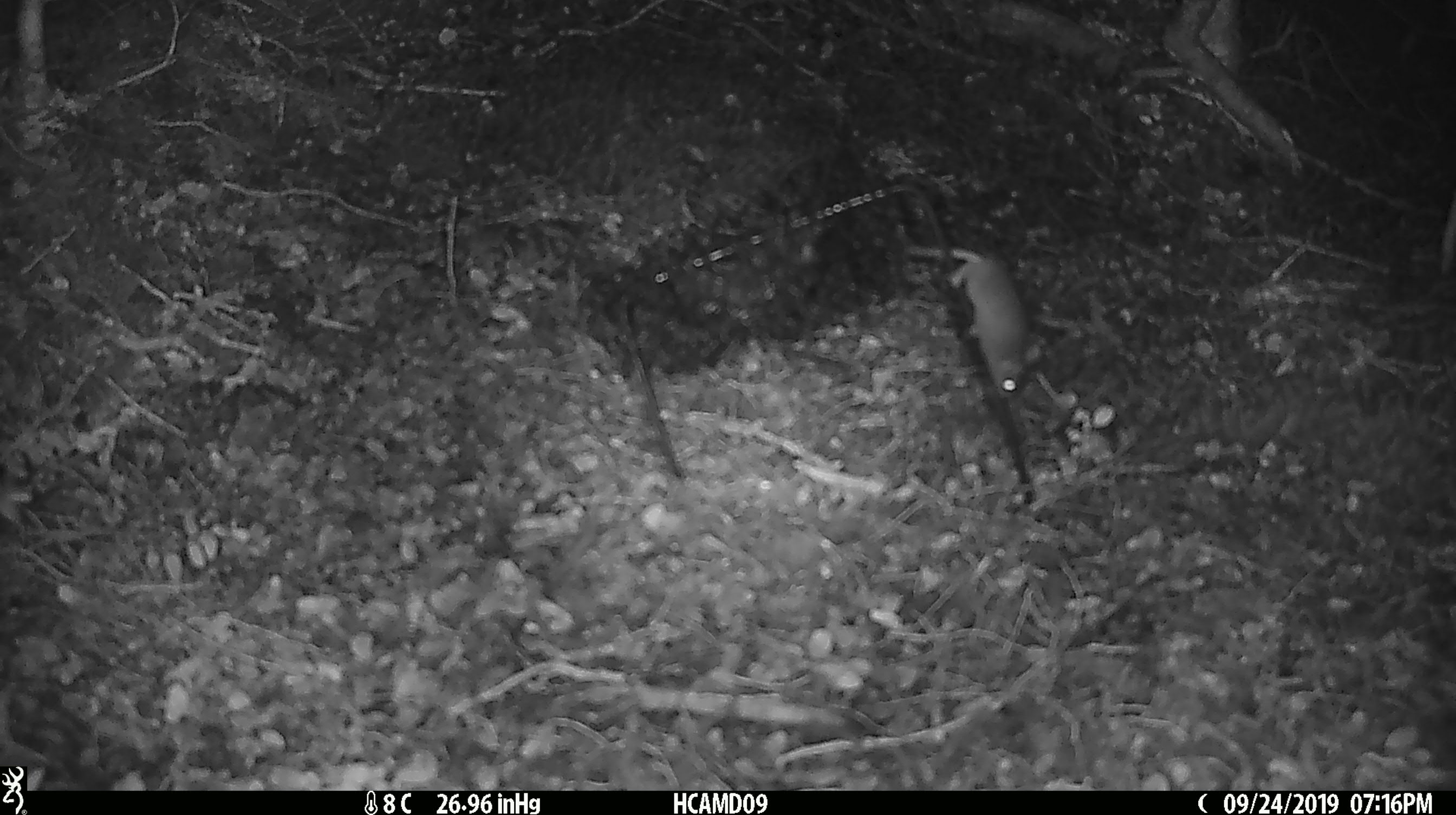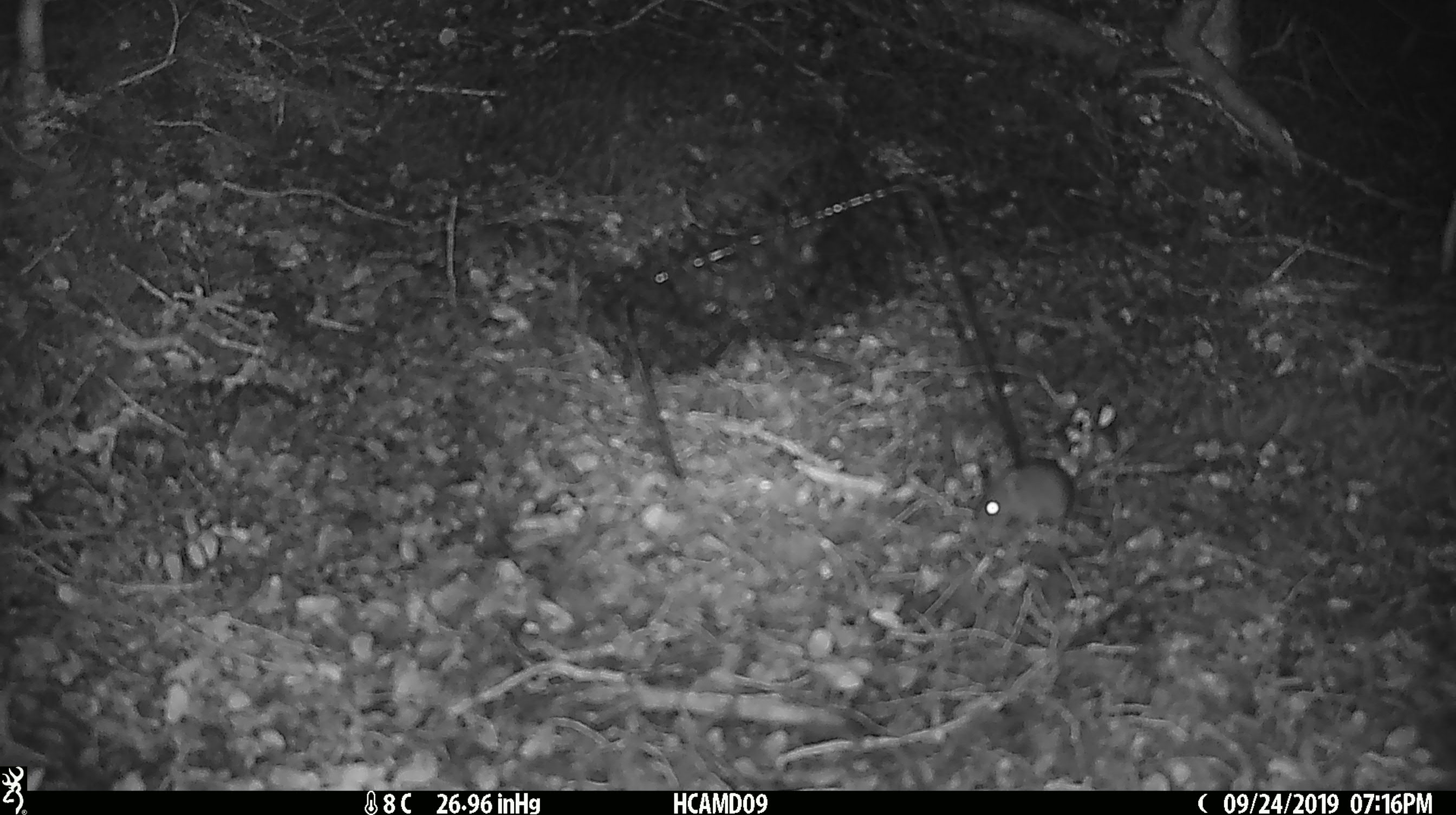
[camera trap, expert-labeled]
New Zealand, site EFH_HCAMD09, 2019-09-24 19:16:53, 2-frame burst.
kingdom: Animalia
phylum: Chordata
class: Mammalia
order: Rodentia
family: Muridae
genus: Mus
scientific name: Mus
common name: mouse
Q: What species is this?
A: Mouse (Mus).